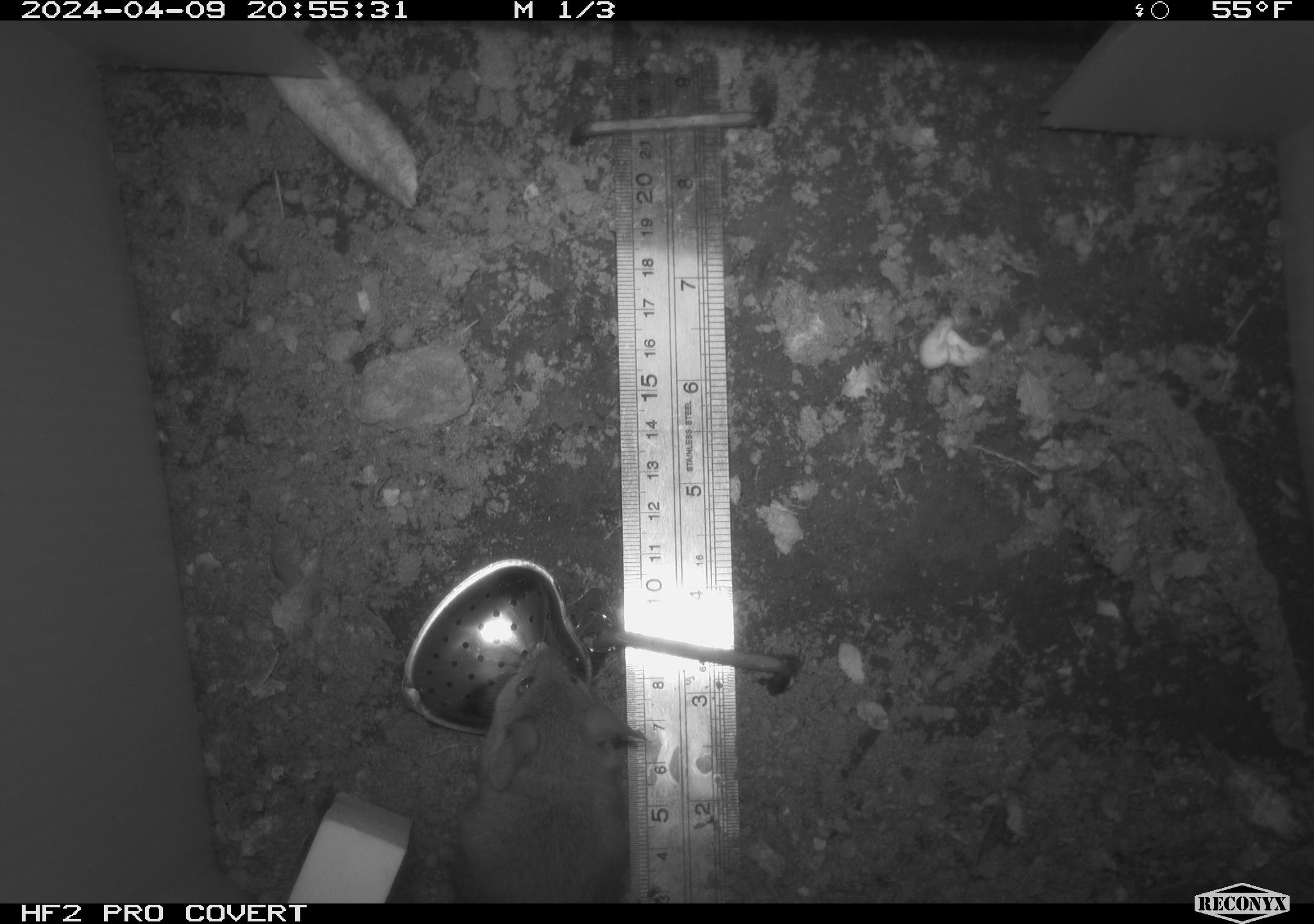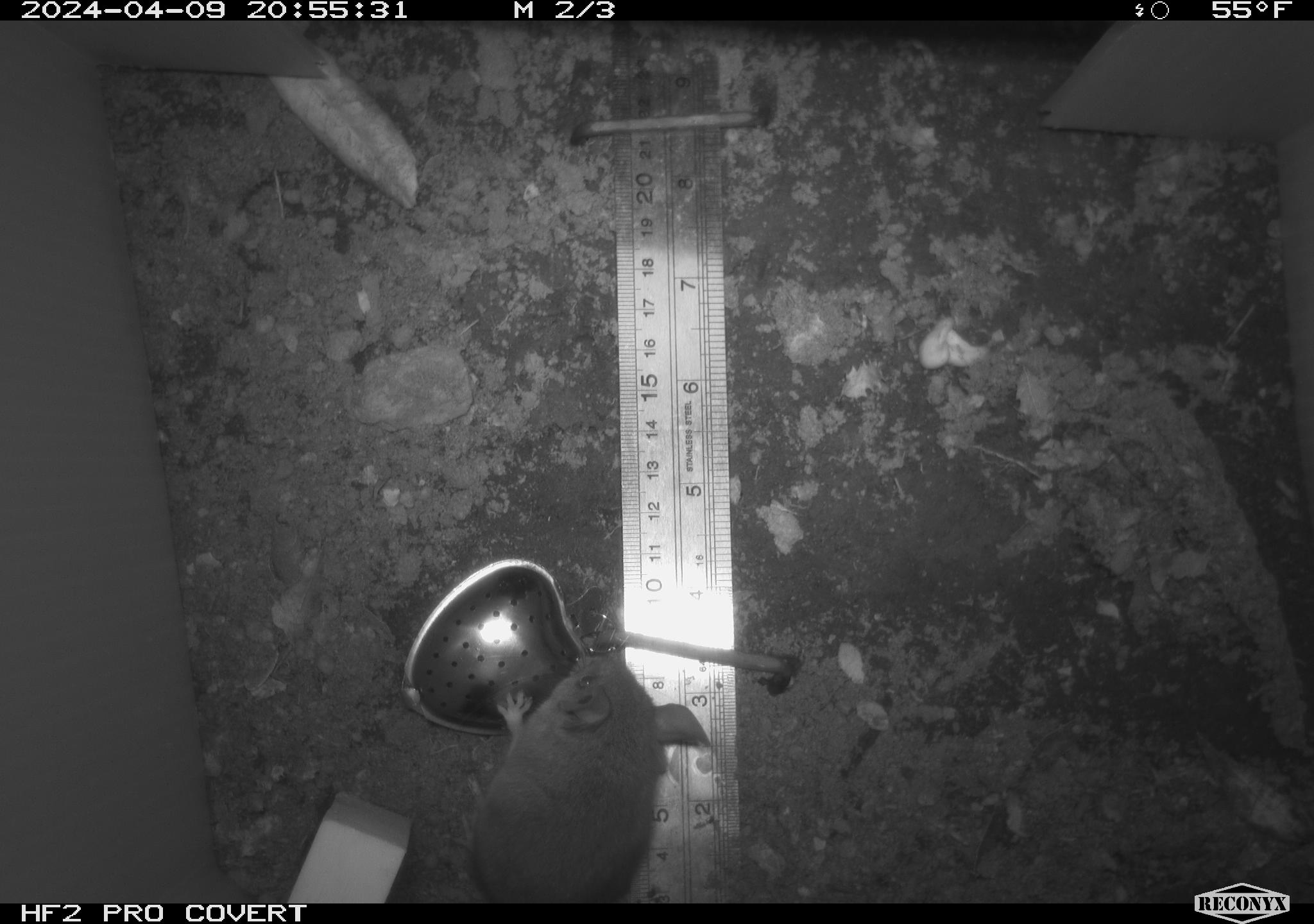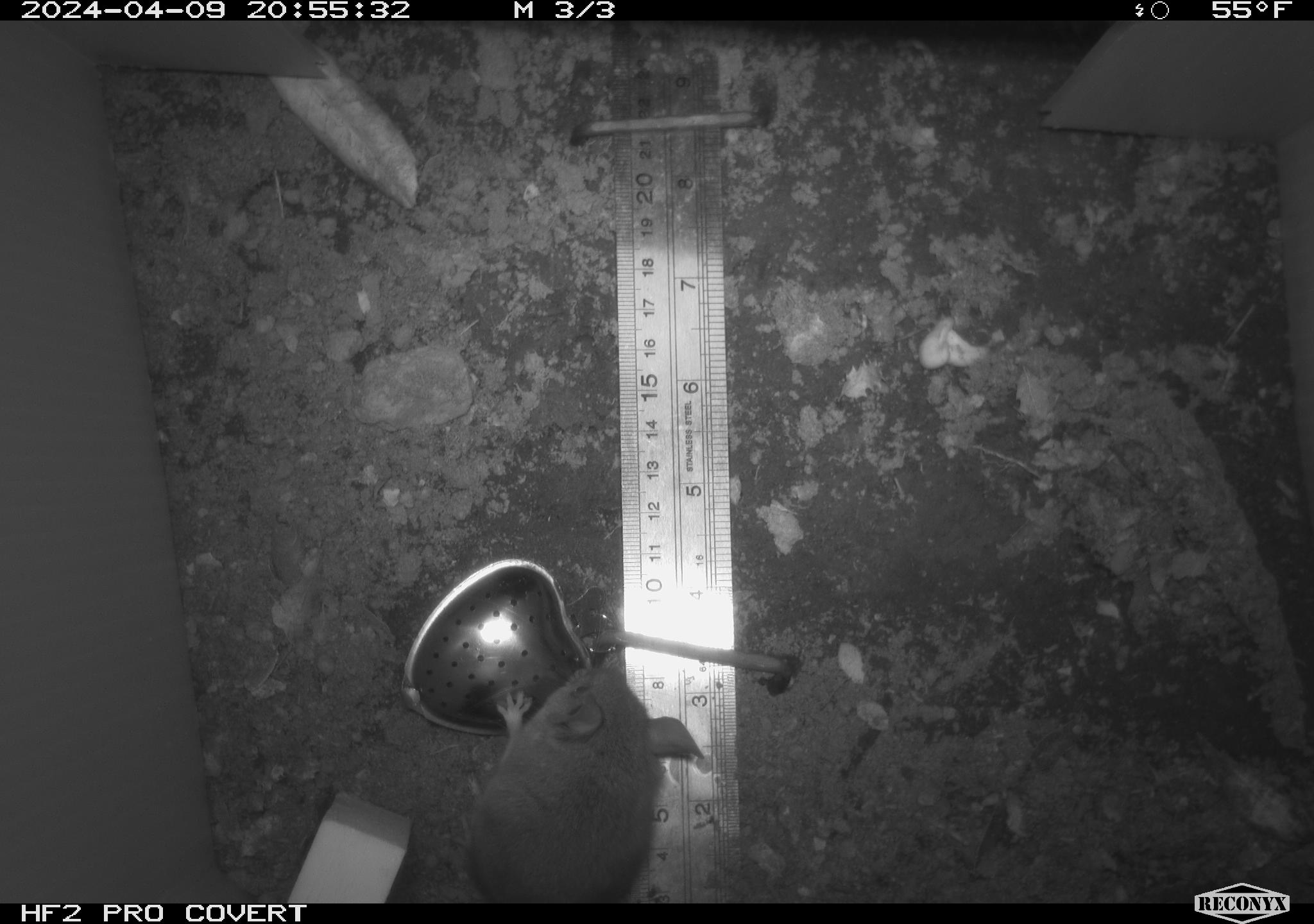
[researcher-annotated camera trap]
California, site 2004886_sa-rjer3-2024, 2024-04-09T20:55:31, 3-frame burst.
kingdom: Animalia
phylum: Chordata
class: Mammalia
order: Rodentia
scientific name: Rodentia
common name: mouse species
Mouse species (Rodentia).